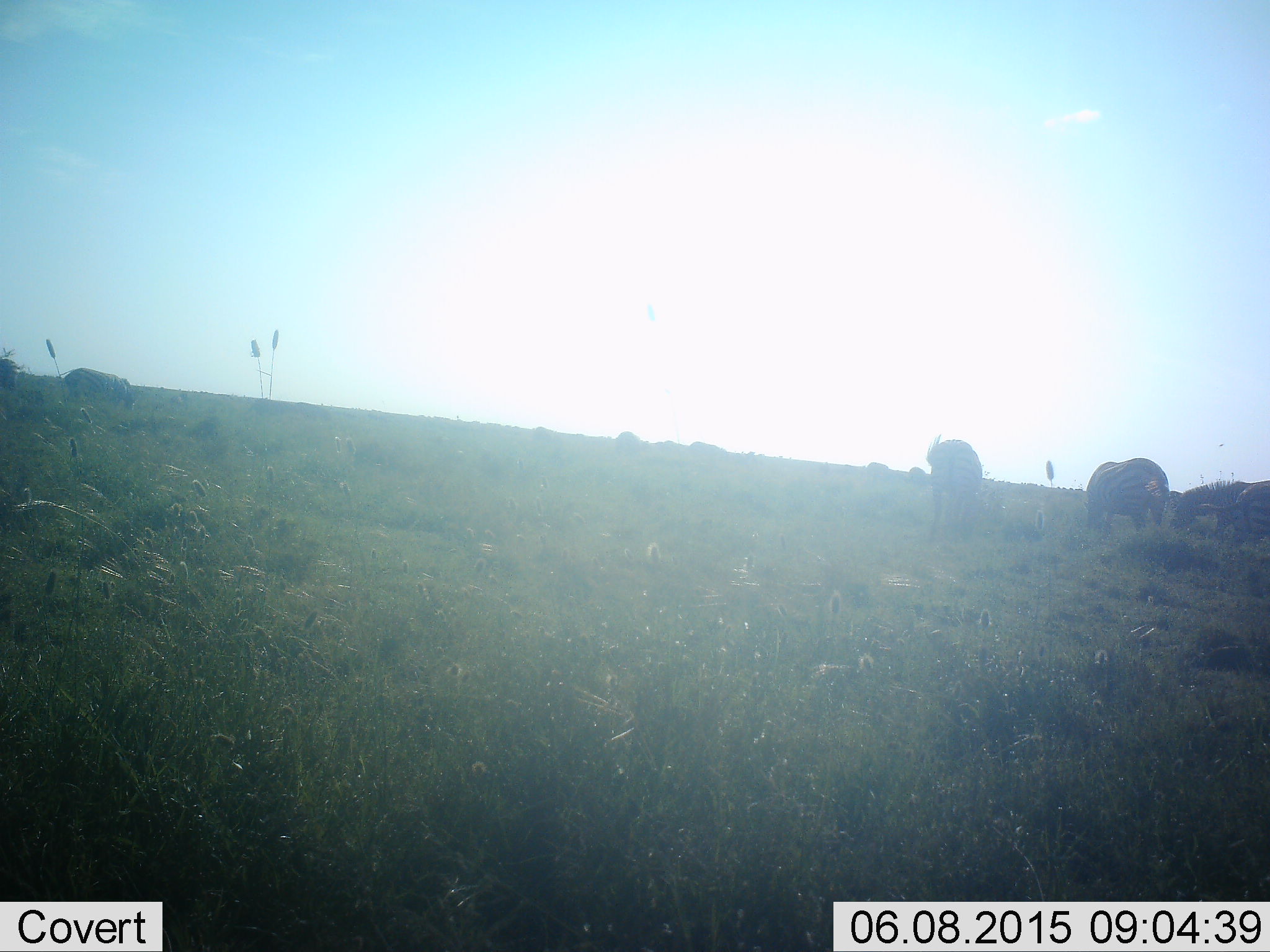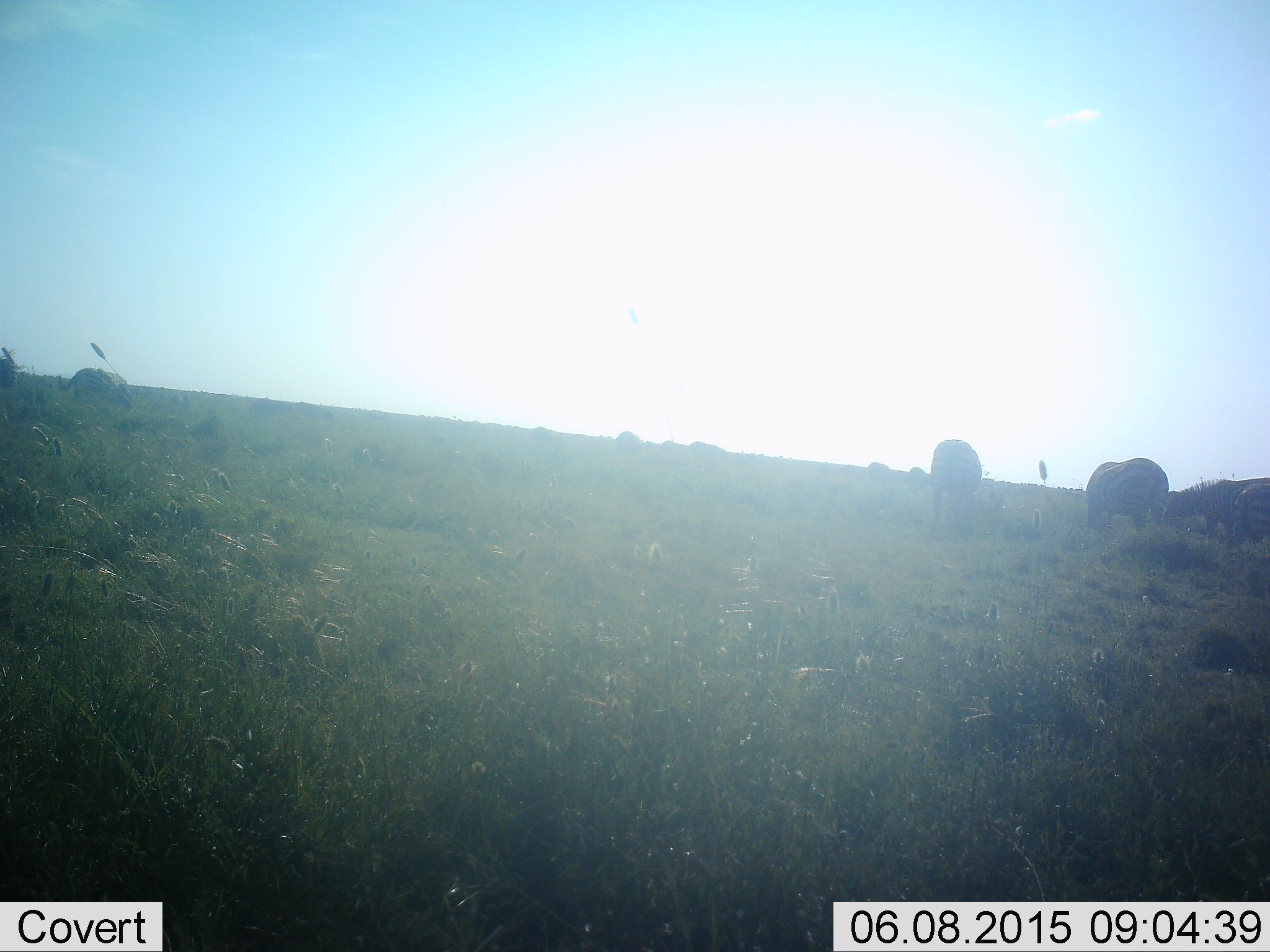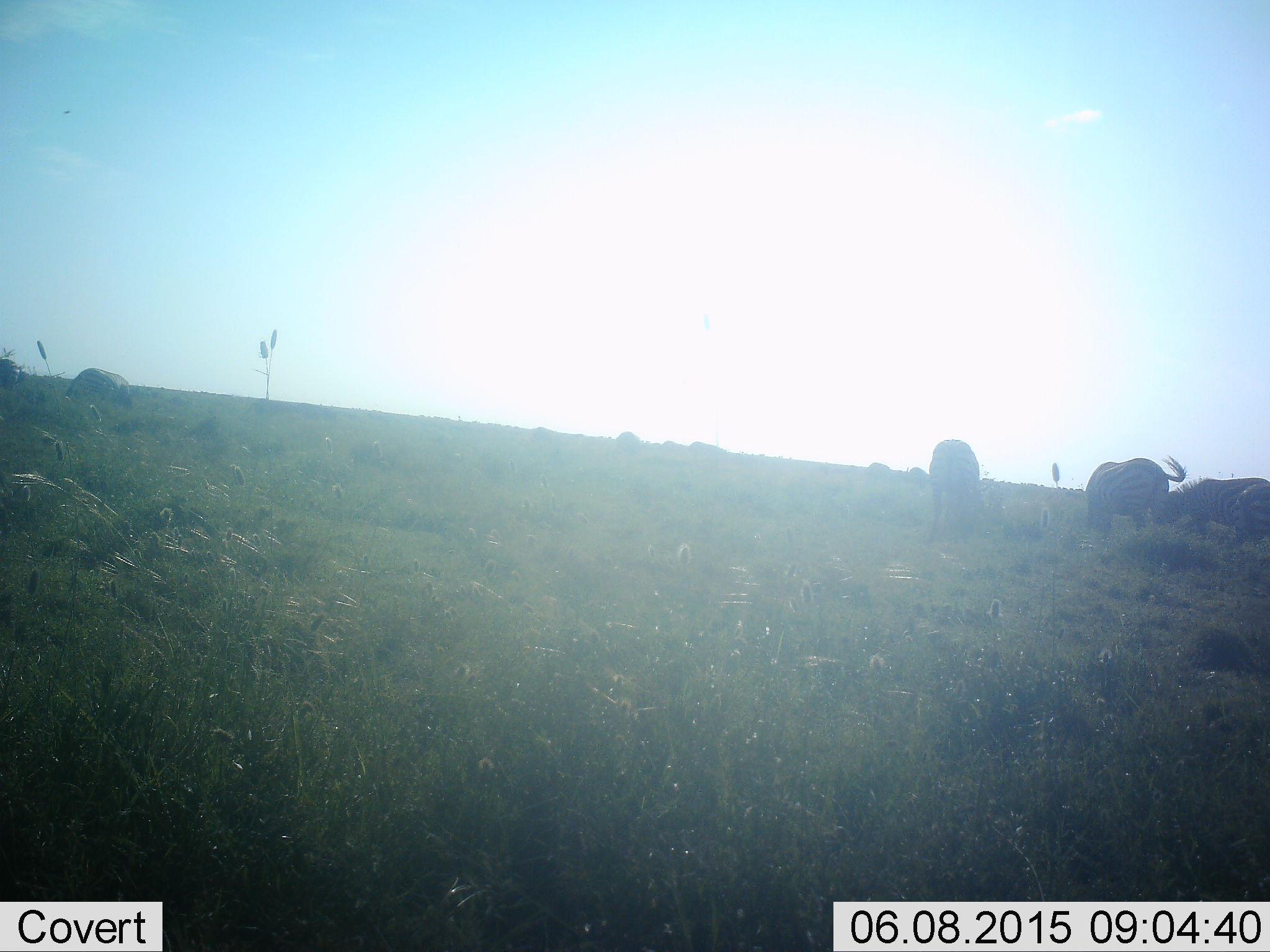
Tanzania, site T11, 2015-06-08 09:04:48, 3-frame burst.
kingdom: Animalia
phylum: Chordata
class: Mammalia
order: Perissodactyla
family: Equidae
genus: Equus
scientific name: Equus quagga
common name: plains zebra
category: zebra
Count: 5.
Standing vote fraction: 50%.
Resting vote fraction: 0%.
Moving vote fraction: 10%.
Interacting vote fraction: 0%.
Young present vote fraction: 0%.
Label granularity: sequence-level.